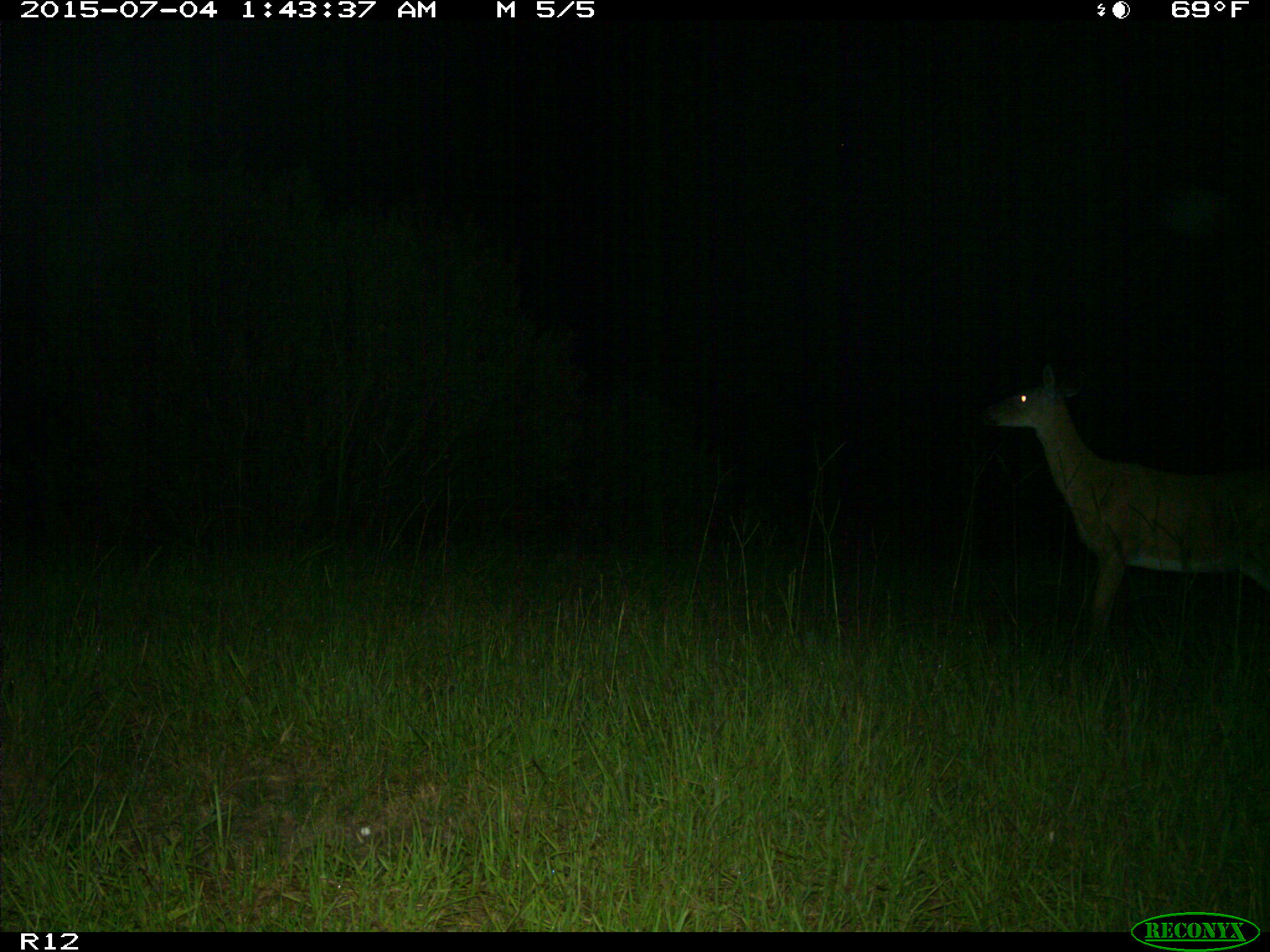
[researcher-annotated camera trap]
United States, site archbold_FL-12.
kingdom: Animalia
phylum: Chordata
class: Mammalia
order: Artiodactyla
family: Cervidae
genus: Odocoileus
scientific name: Odocoileus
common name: deer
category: unidentified deer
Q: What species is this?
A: Unidentified deer (deer) (Odocoileus).